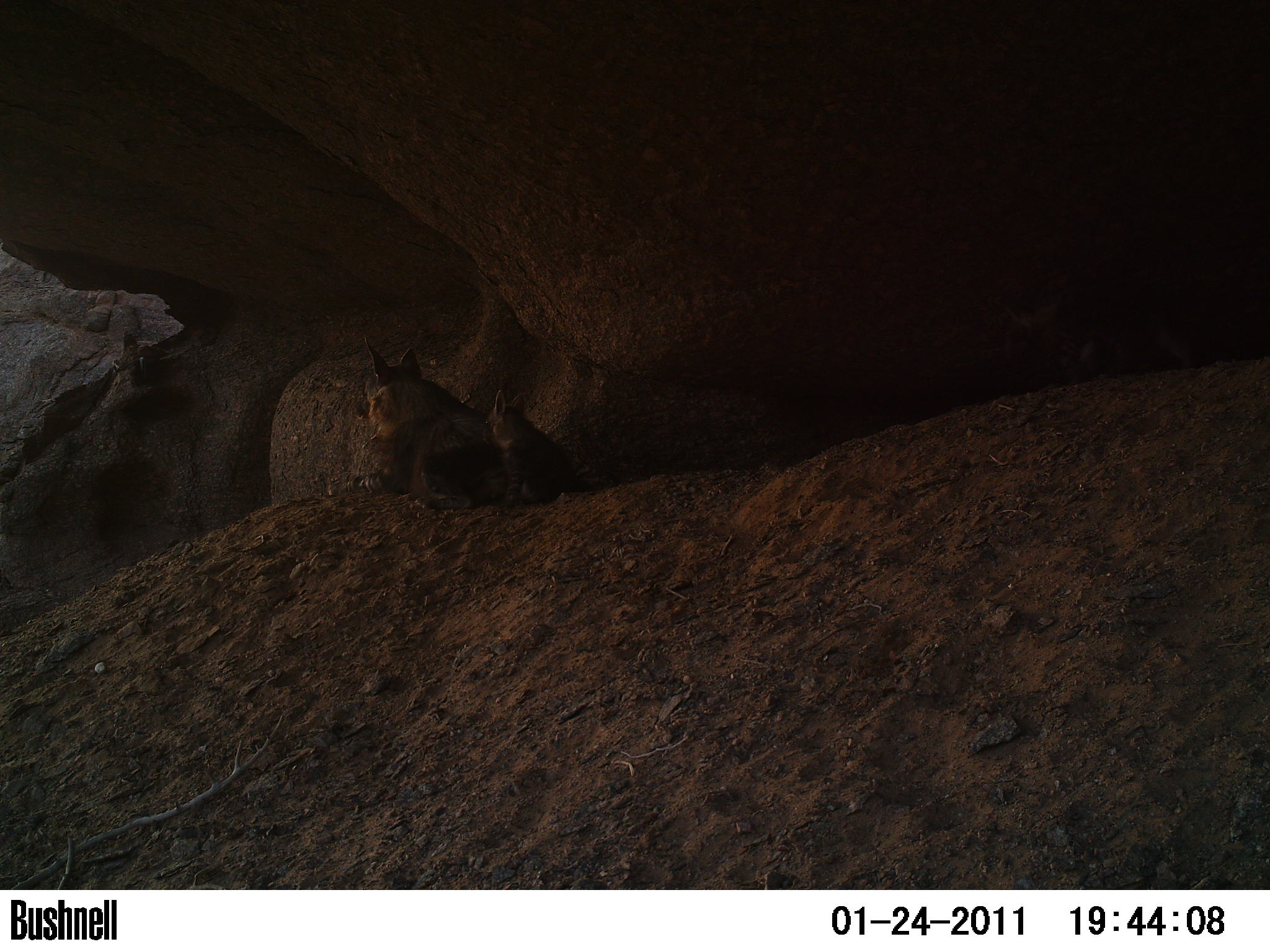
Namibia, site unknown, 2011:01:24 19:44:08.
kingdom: Animalia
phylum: Chordata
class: Mammalia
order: Carnivora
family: Hyaenidae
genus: Parahyaena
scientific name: Parahyaena brunnea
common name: brown hyena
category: hyaena brunnea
Hyaena brunnea (brown hyena) (Parahyaena brunnea).